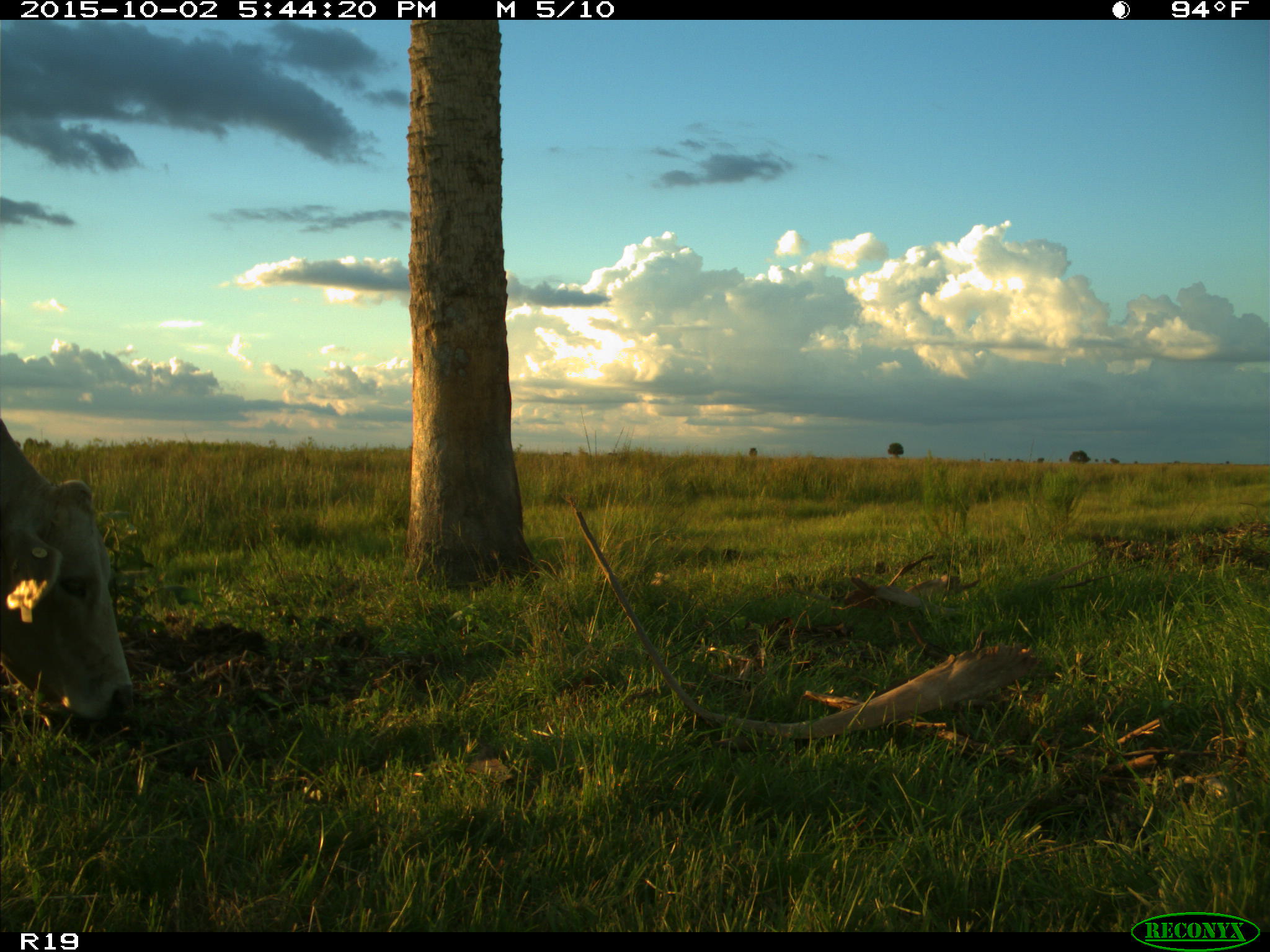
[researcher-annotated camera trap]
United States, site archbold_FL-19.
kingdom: Animalia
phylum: Chordata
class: Mammalia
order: Artiodactyla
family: Bovidae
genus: Bos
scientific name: Bos taurus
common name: domestic cow